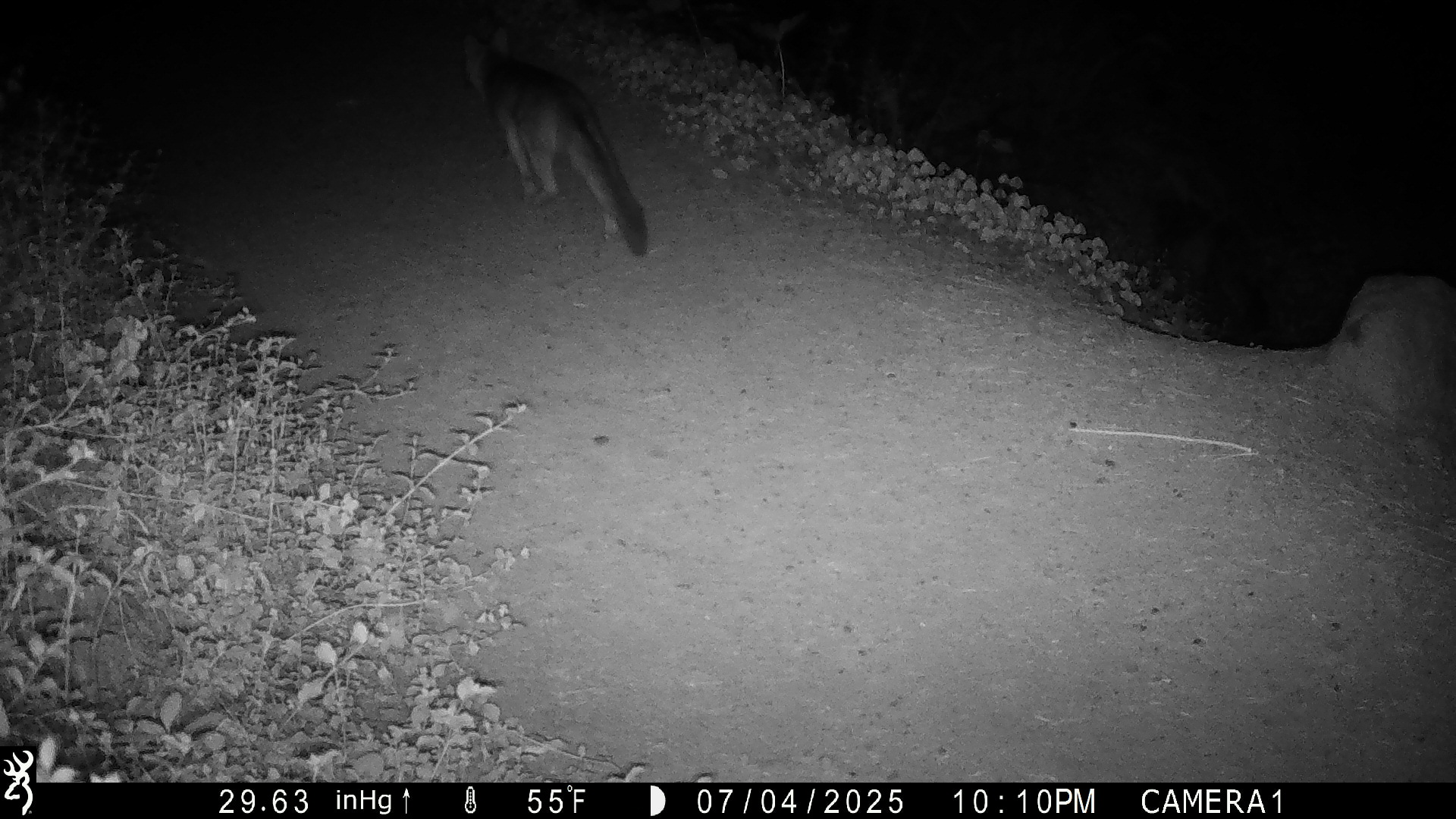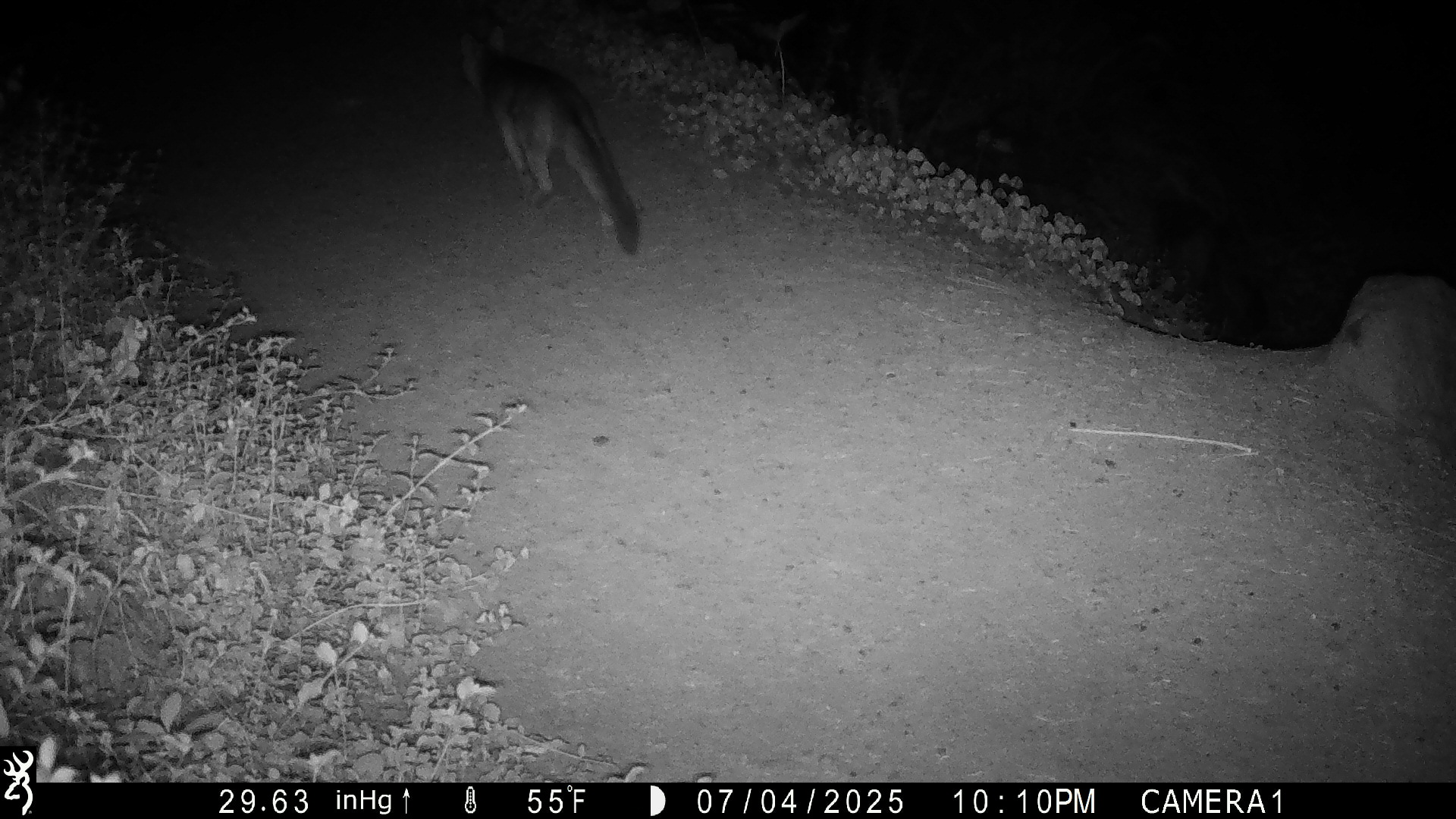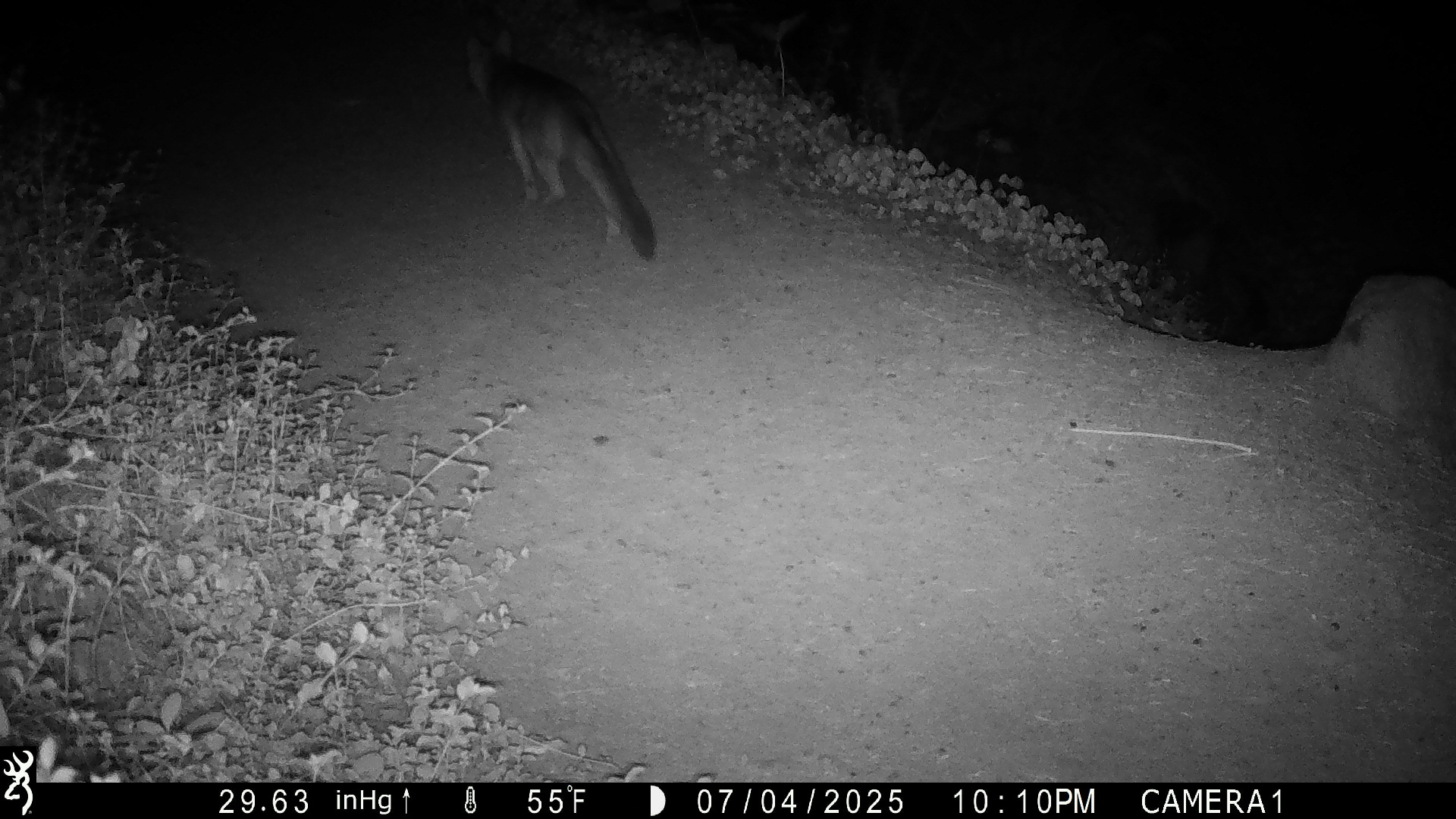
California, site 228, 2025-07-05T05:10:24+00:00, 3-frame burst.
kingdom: Animalia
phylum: Chordata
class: Mammalia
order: Carnivora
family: Canidae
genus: Urocyon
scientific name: Urocyon cinereoargenteus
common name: gray fox